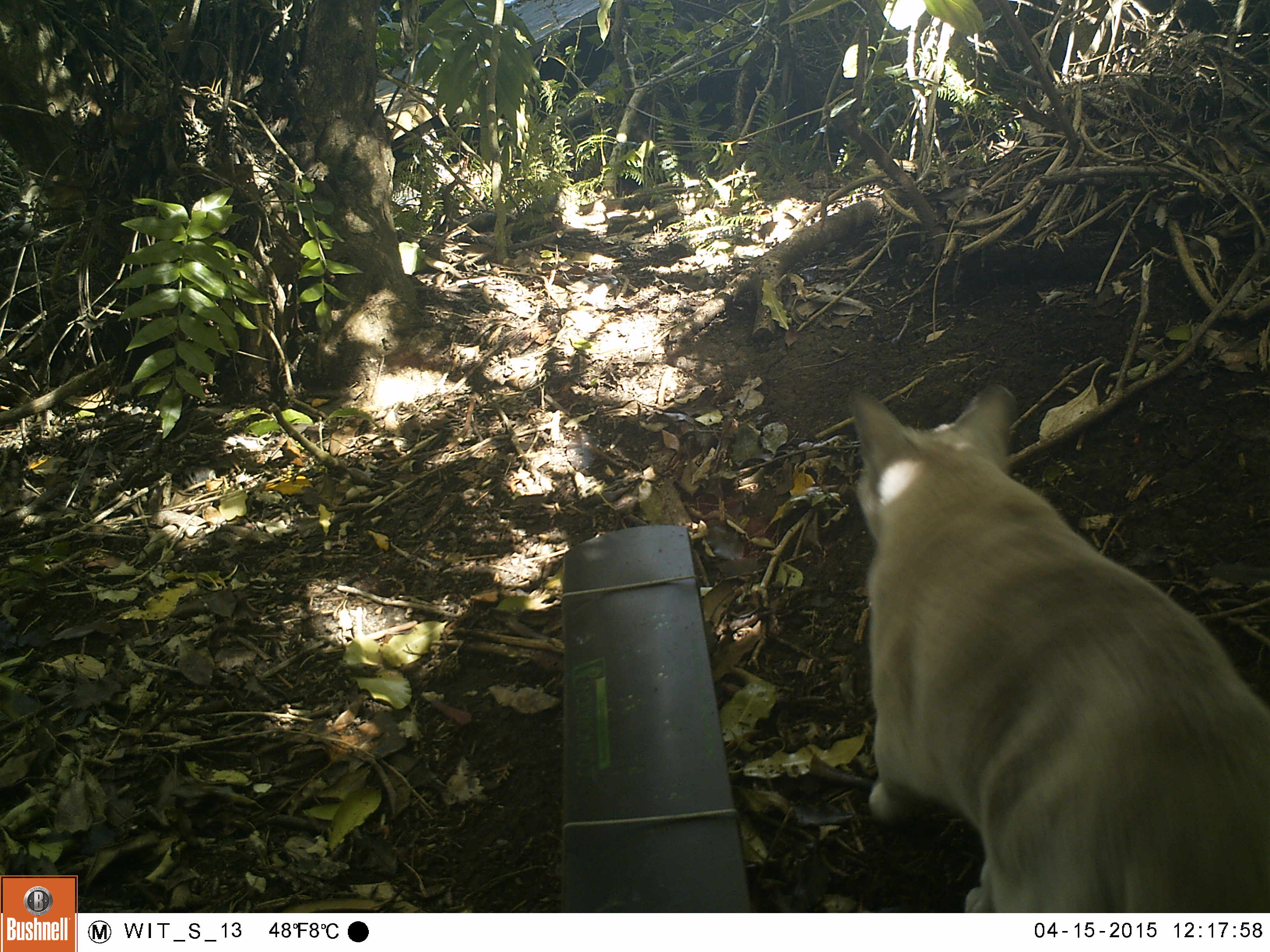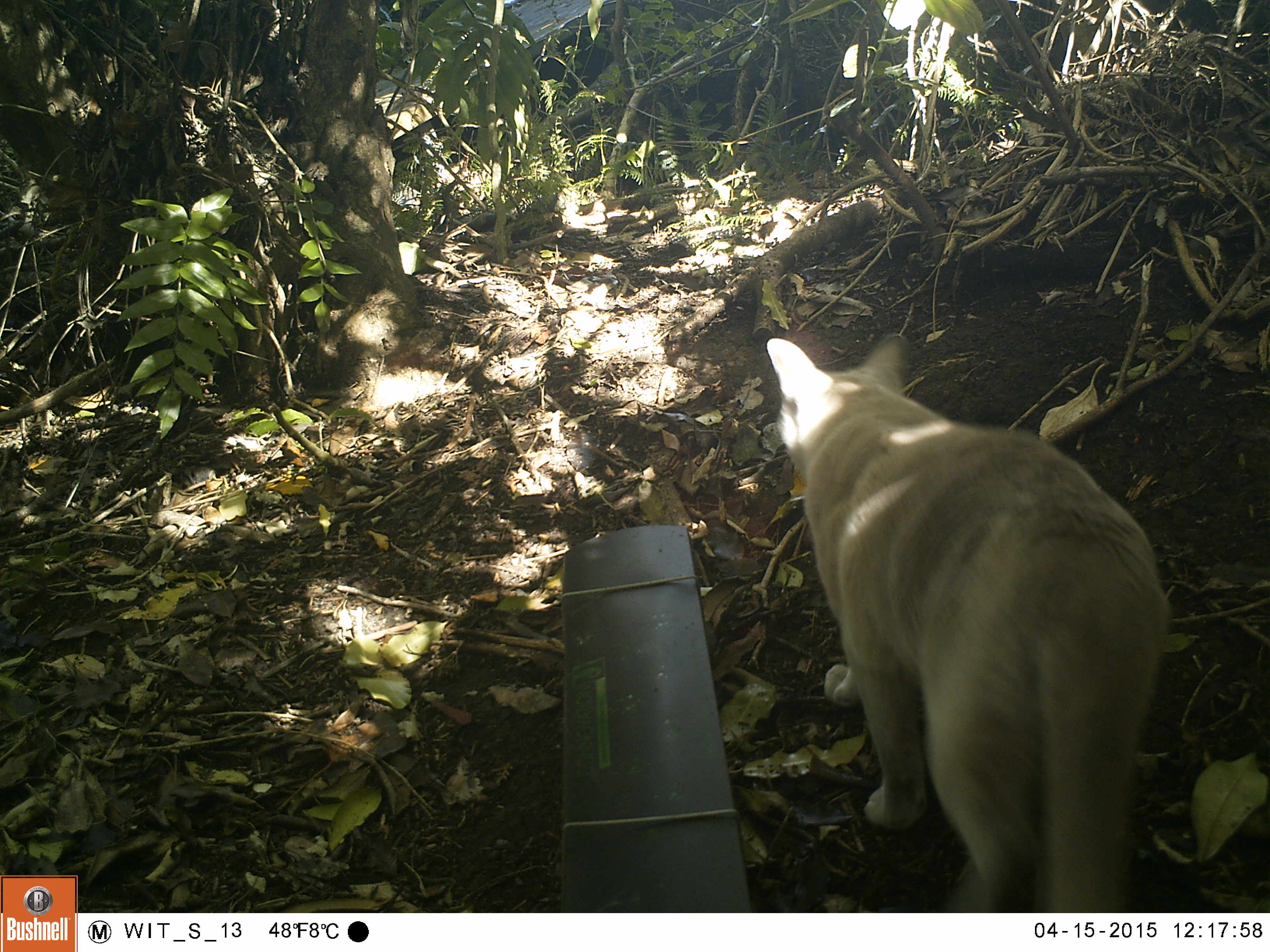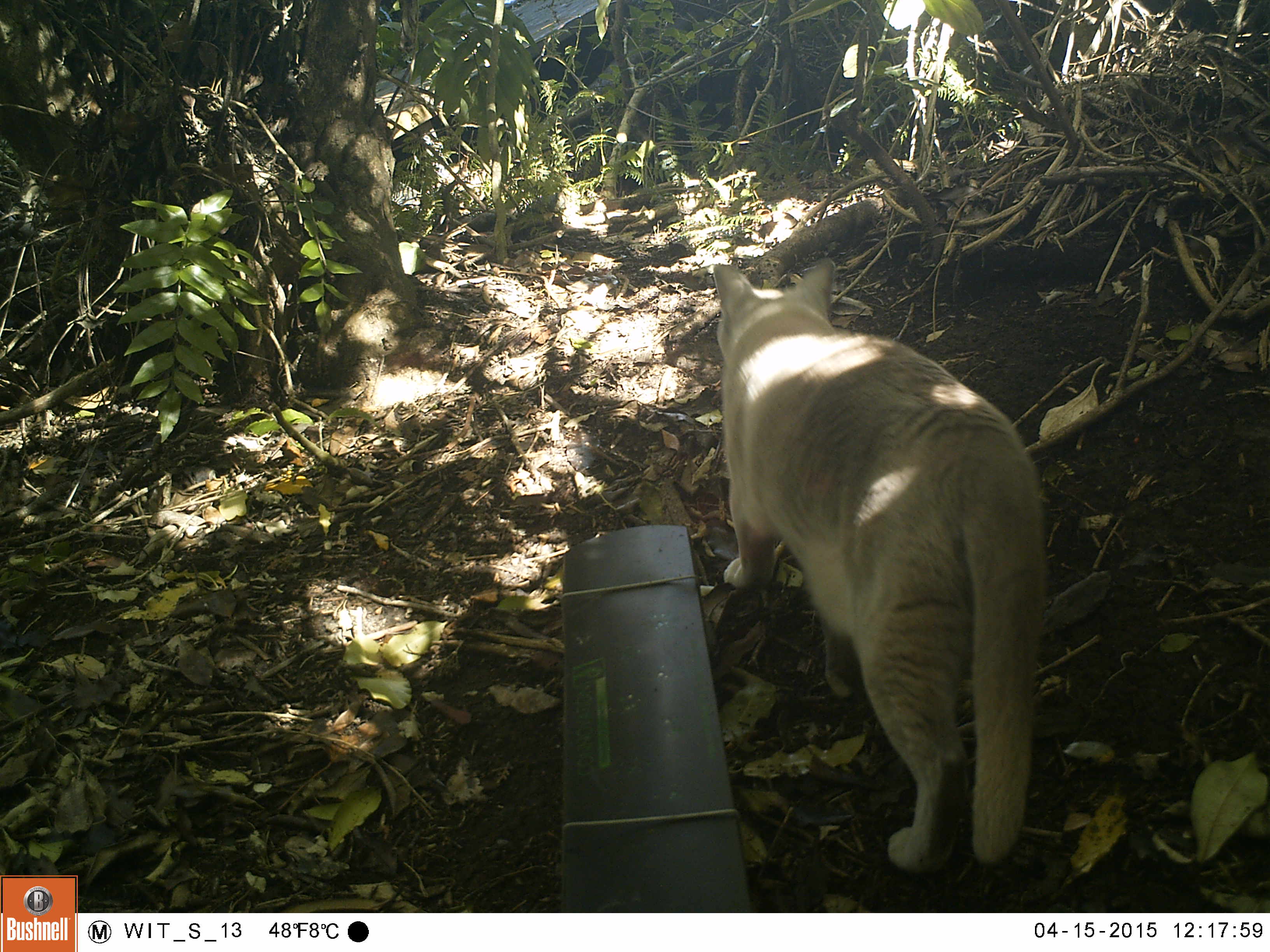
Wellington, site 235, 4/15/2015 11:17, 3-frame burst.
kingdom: Animalia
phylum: Chordata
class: Mammalia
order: Carnivora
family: Felidae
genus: Felis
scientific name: Felis catus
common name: cat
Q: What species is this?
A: Cat (Felis catus).